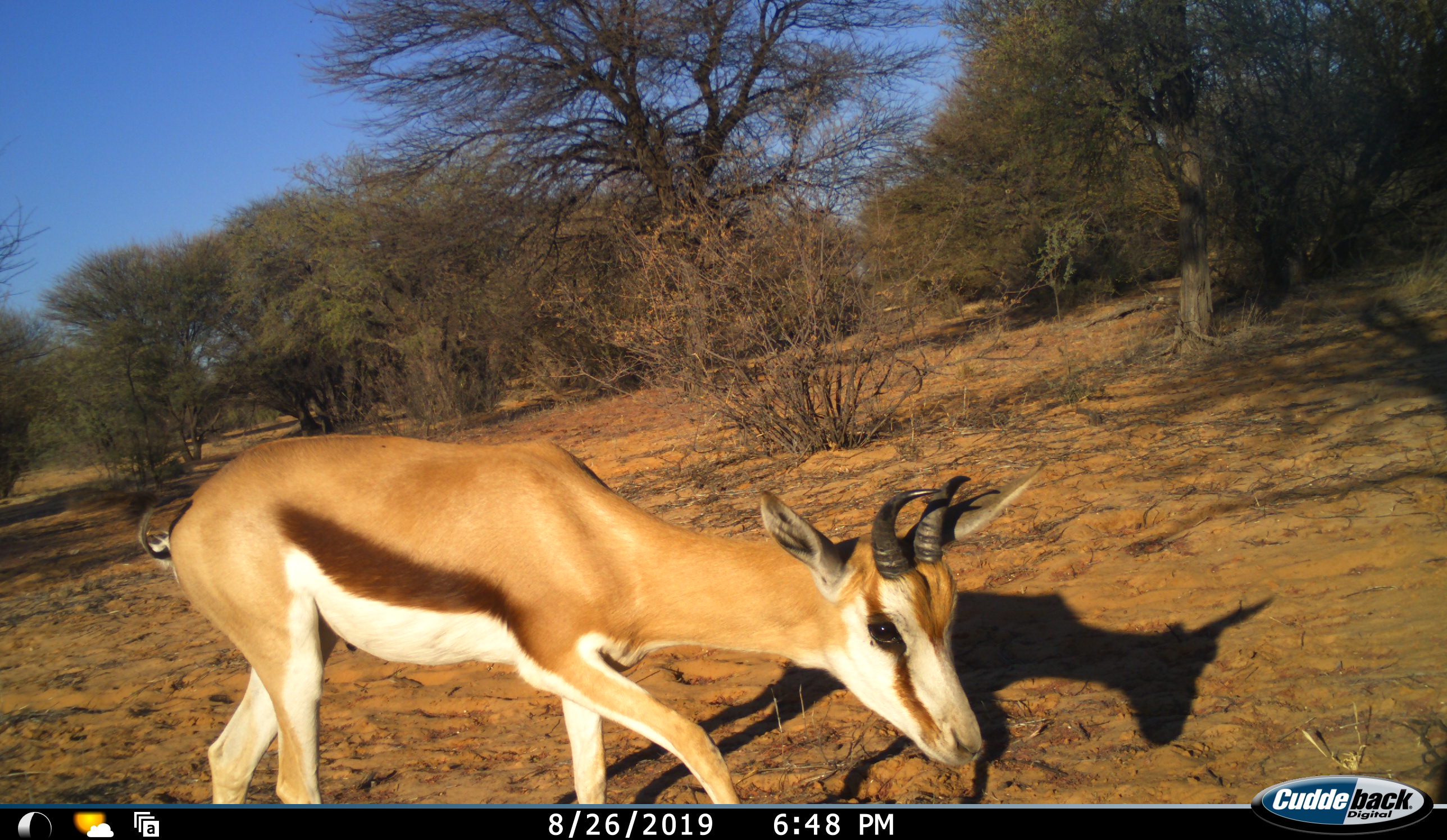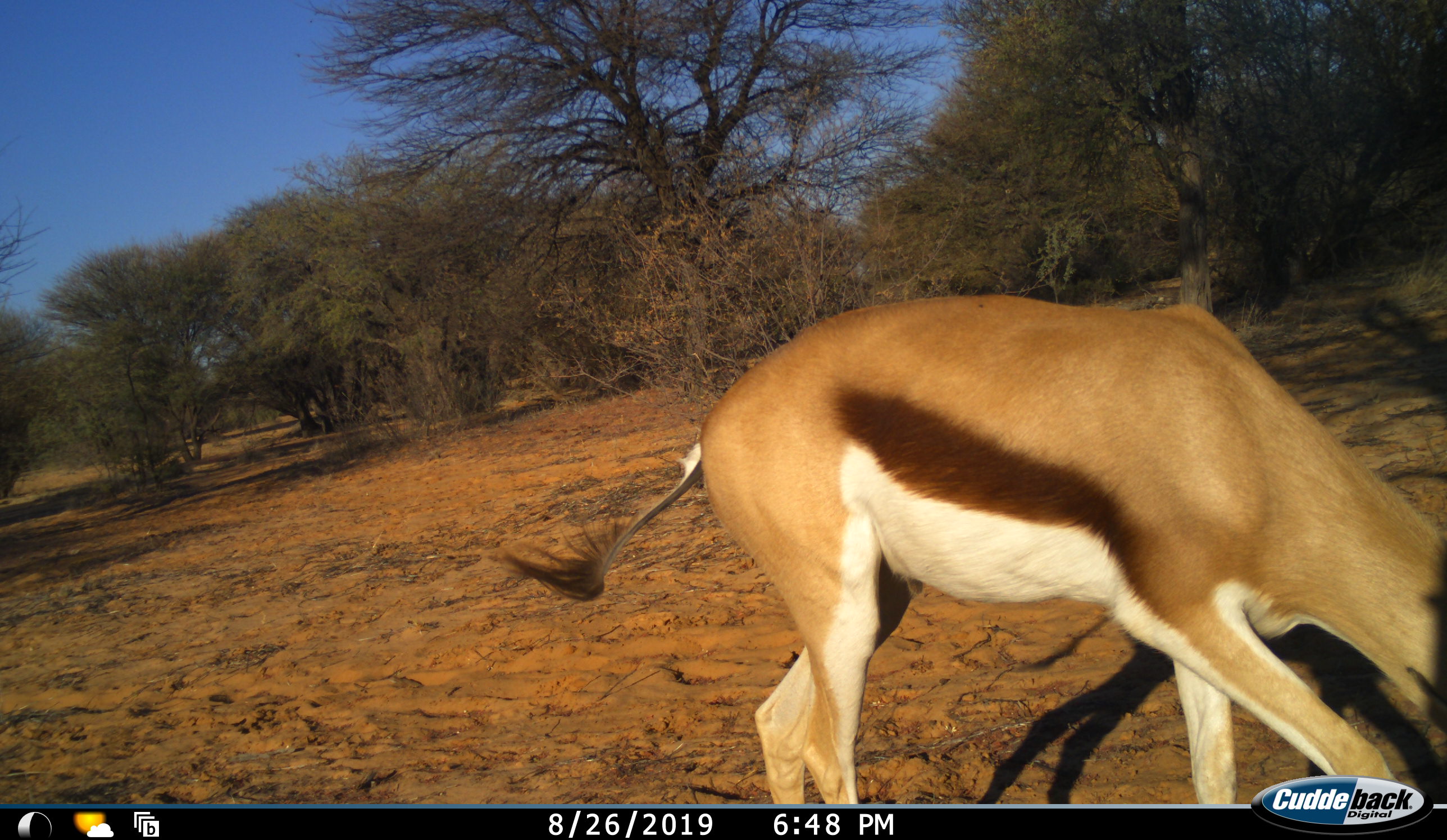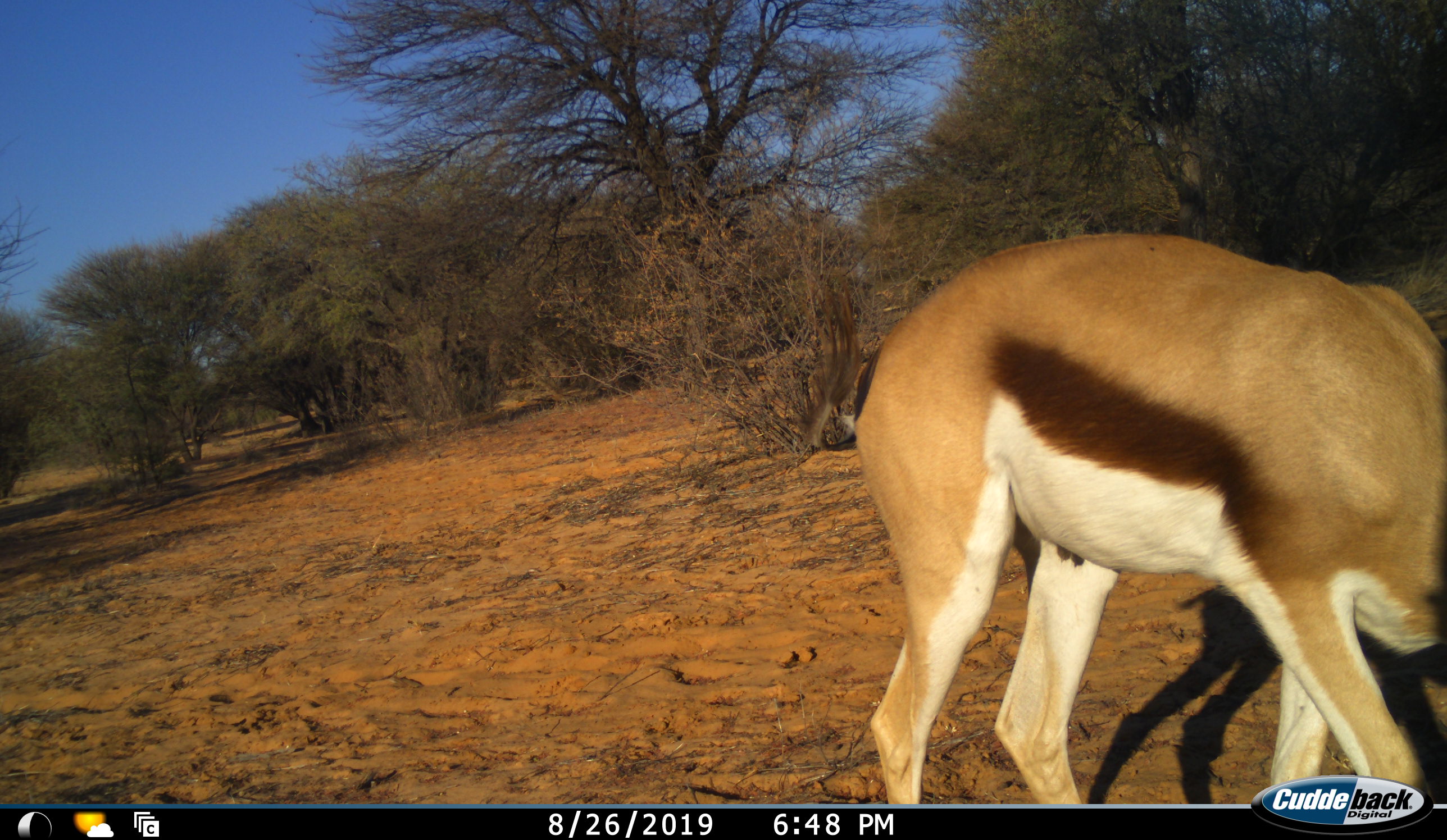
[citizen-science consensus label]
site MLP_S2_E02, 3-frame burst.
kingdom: Animalia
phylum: Chordata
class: Mammalia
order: Artiodactyla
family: Bovidae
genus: Antidorcas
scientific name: Antidorcas marsupialis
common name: springbok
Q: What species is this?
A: Springbok (Antidorcas marsupialis).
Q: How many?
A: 1.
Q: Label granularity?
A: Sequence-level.